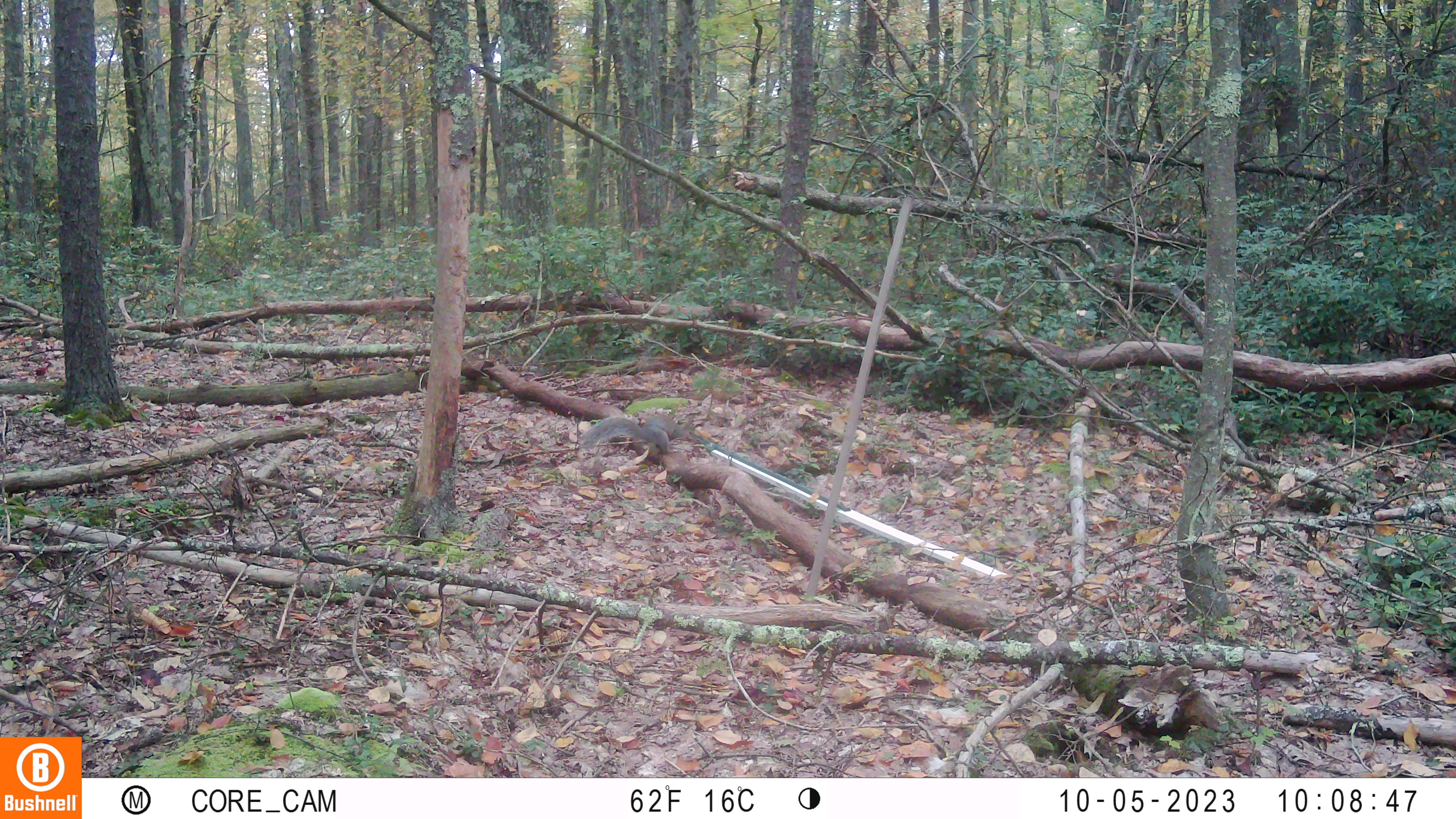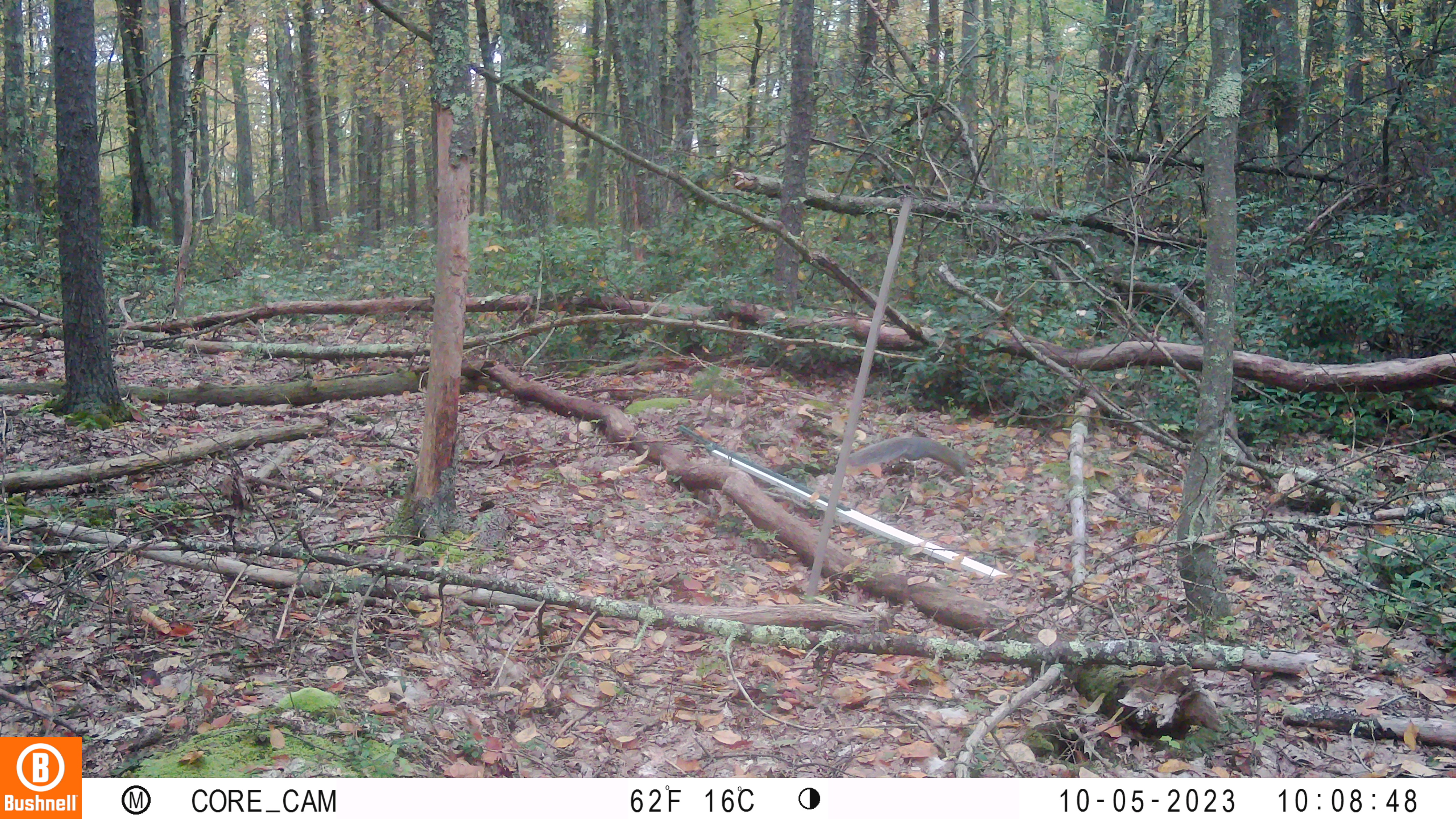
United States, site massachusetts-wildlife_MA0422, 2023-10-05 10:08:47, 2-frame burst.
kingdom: Animalia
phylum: Chordata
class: Mammalia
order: Rodentia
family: Sciuridae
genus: Sciurus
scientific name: Sciurus carolinensis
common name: gray squirrel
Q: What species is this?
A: Gray squirrel (Sciurus carolinensis).